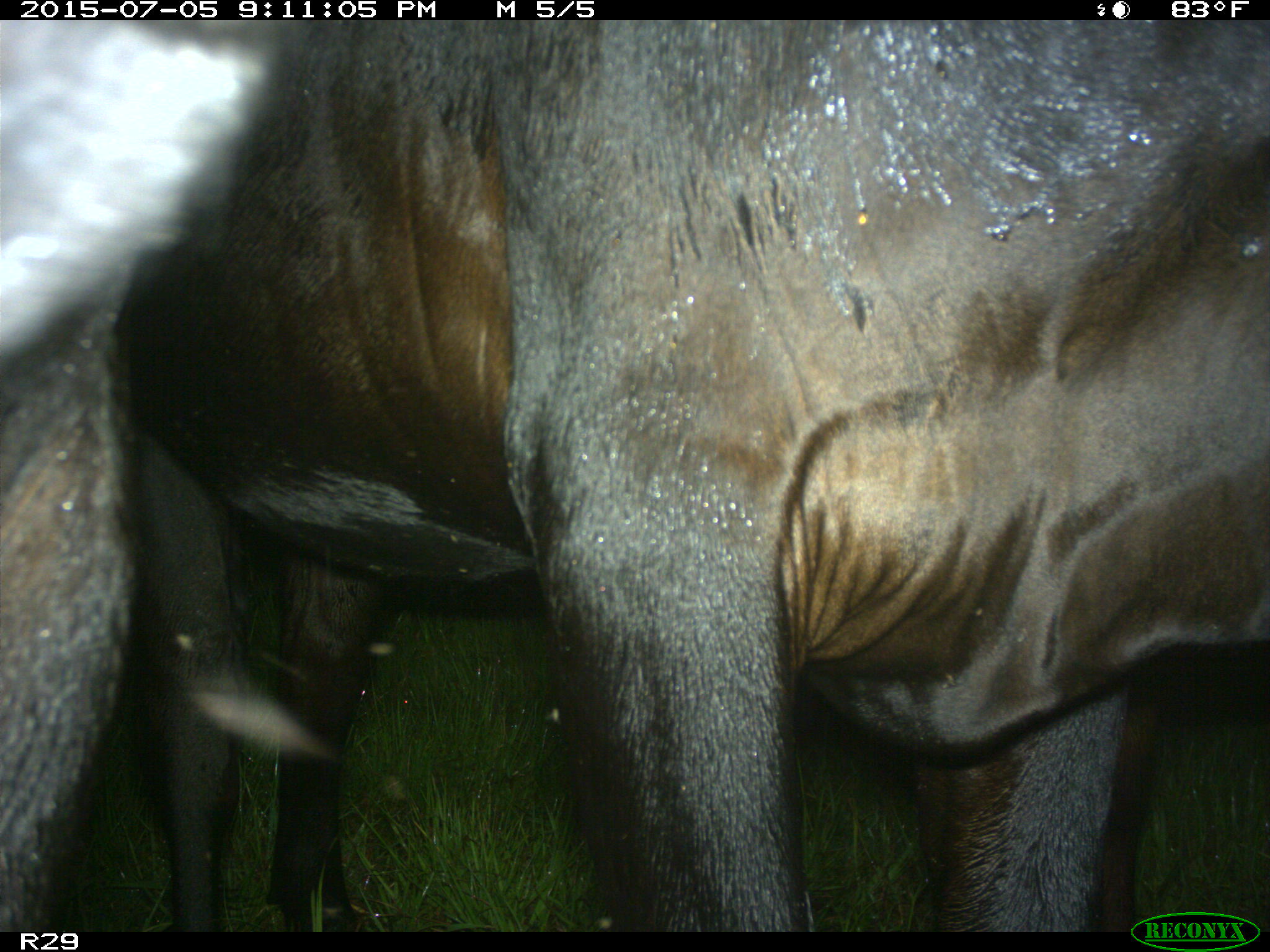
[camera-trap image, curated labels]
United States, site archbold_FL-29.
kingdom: Animalia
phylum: Chordata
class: Mammalia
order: Artiodactyla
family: Bovidae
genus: Bos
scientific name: Bos taurus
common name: domestic cow